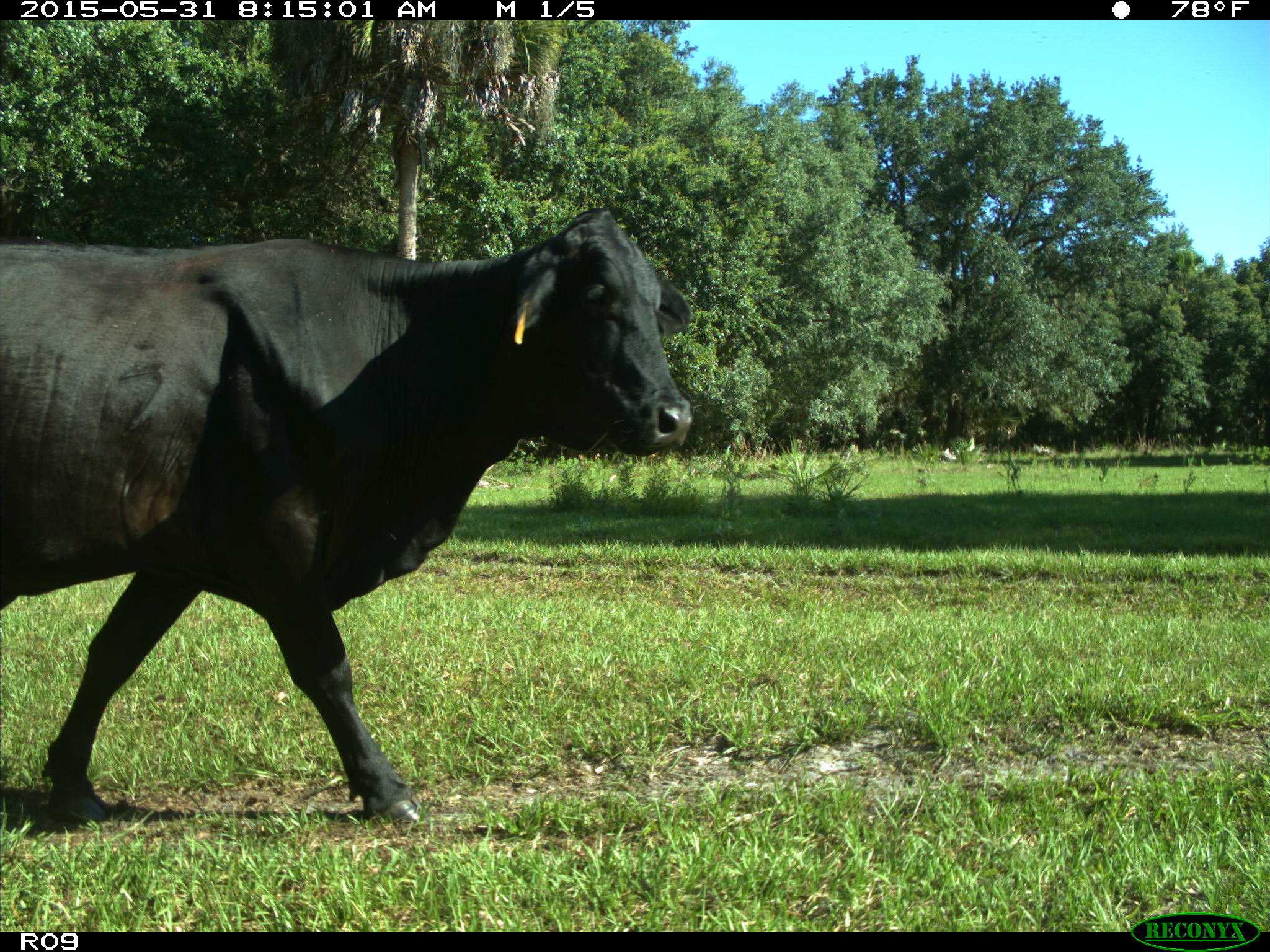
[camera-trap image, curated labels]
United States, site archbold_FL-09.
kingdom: Animalia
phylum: Chordata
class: Mammalia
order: Artiodactyla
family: Bovidae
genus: Bos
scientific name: Bos taurus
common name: domestic cow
Bos taurus (domestic cow).